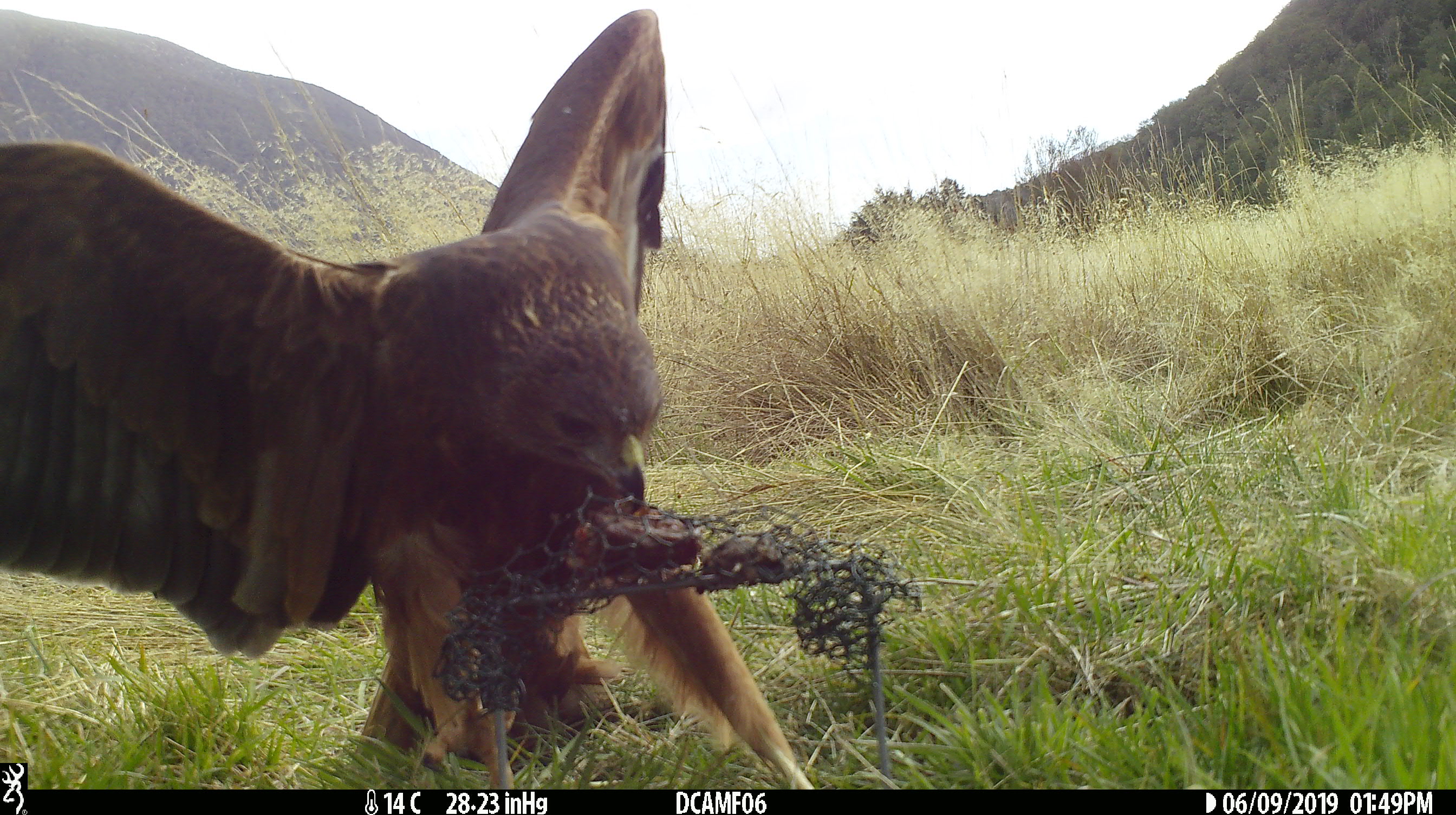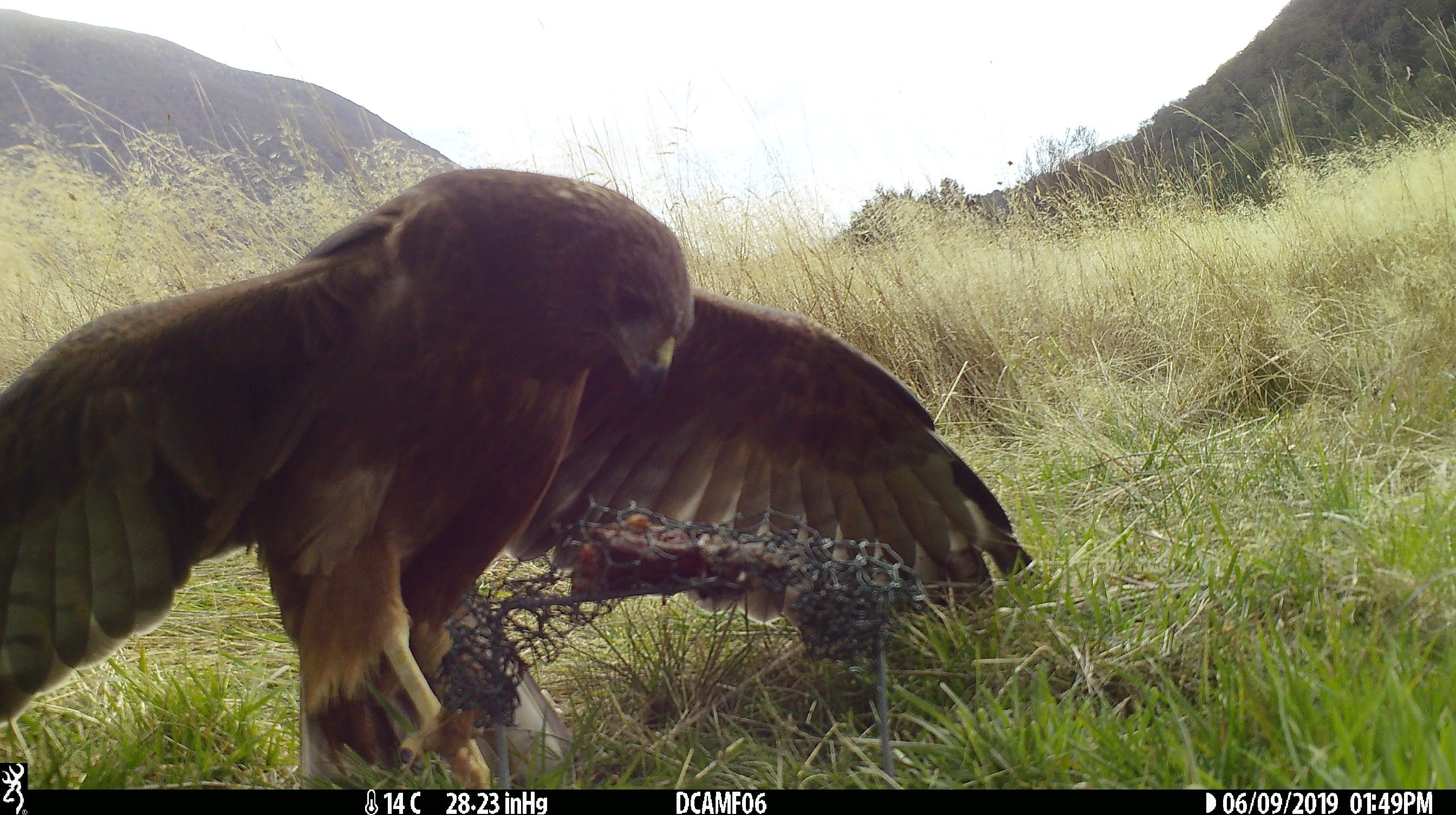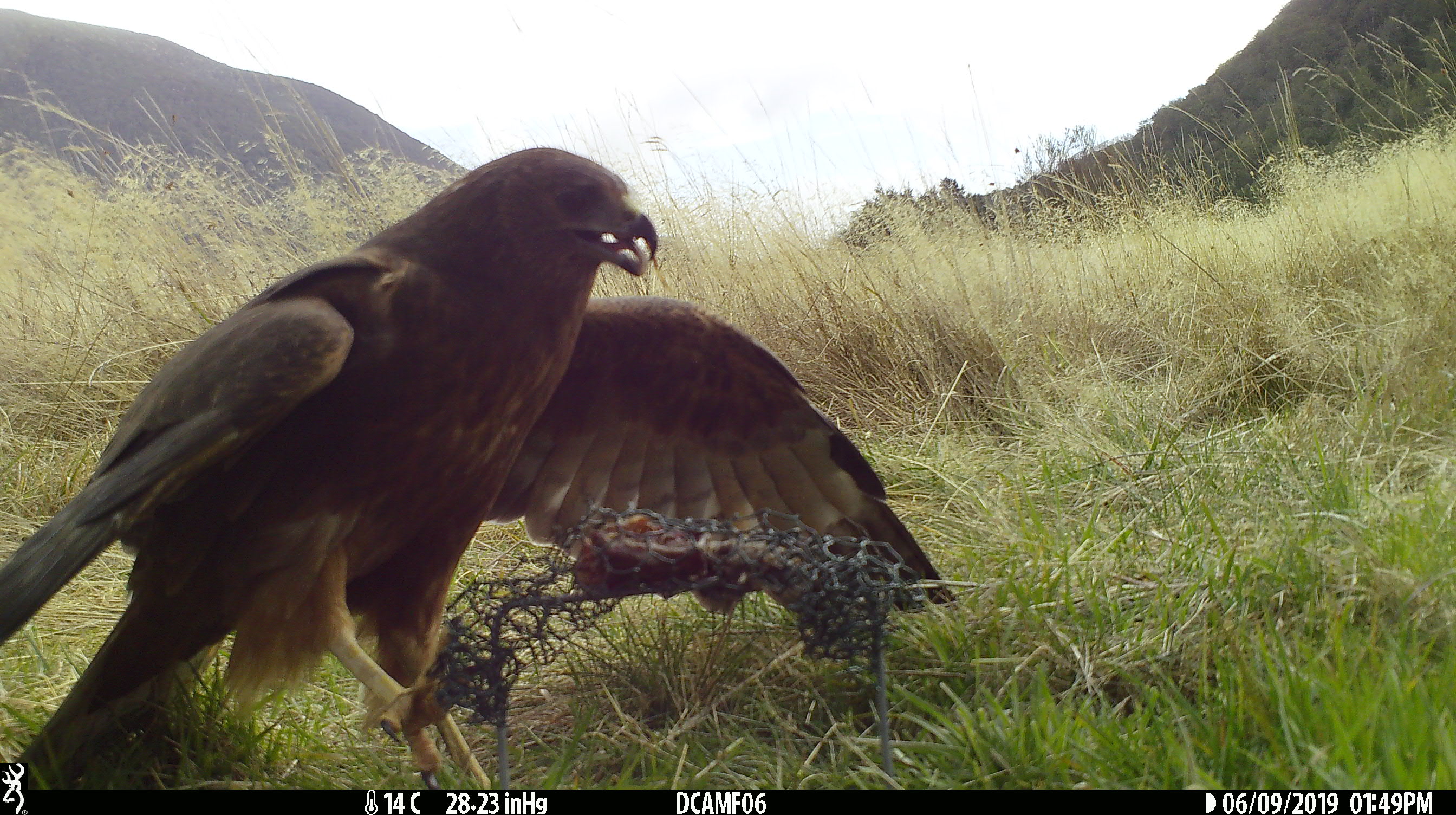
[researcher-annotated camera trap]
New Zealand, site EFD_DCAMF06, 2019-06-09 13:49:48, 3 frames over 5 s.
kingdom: Animalia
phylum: Chordata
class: Aves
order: Accipitriformes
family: Accipitridae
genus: Circus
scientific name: Circus approximans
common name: swamp harrier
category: harrier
Harrier (swamp harrier) (Circus approximans).